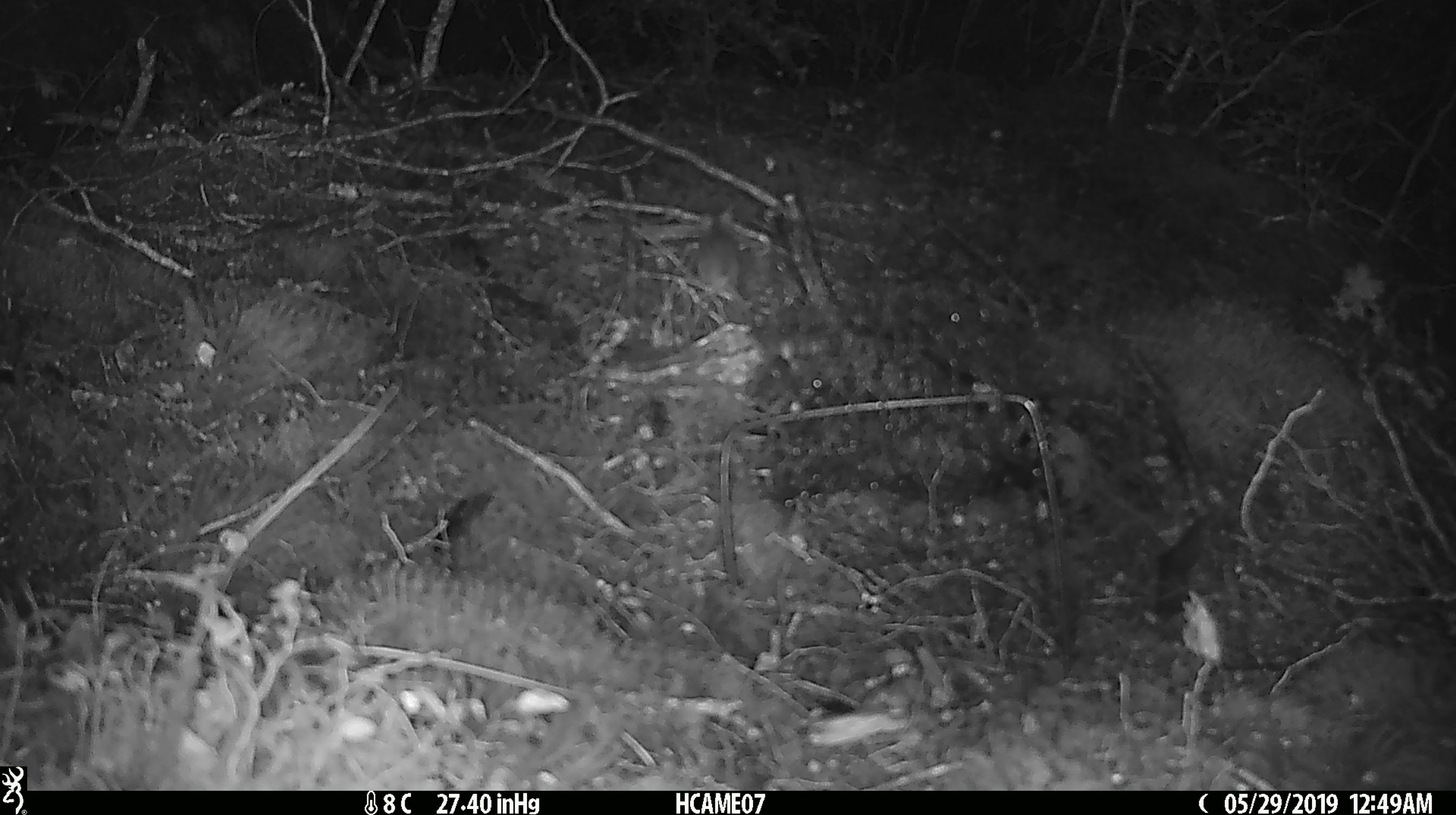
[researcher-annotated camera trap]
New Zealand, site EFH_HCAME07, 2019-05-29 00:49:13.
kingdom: Animalia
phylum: Chordata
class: Mammalia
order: Rodentia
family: Muridae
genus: Mus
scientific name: Mus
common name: mouse